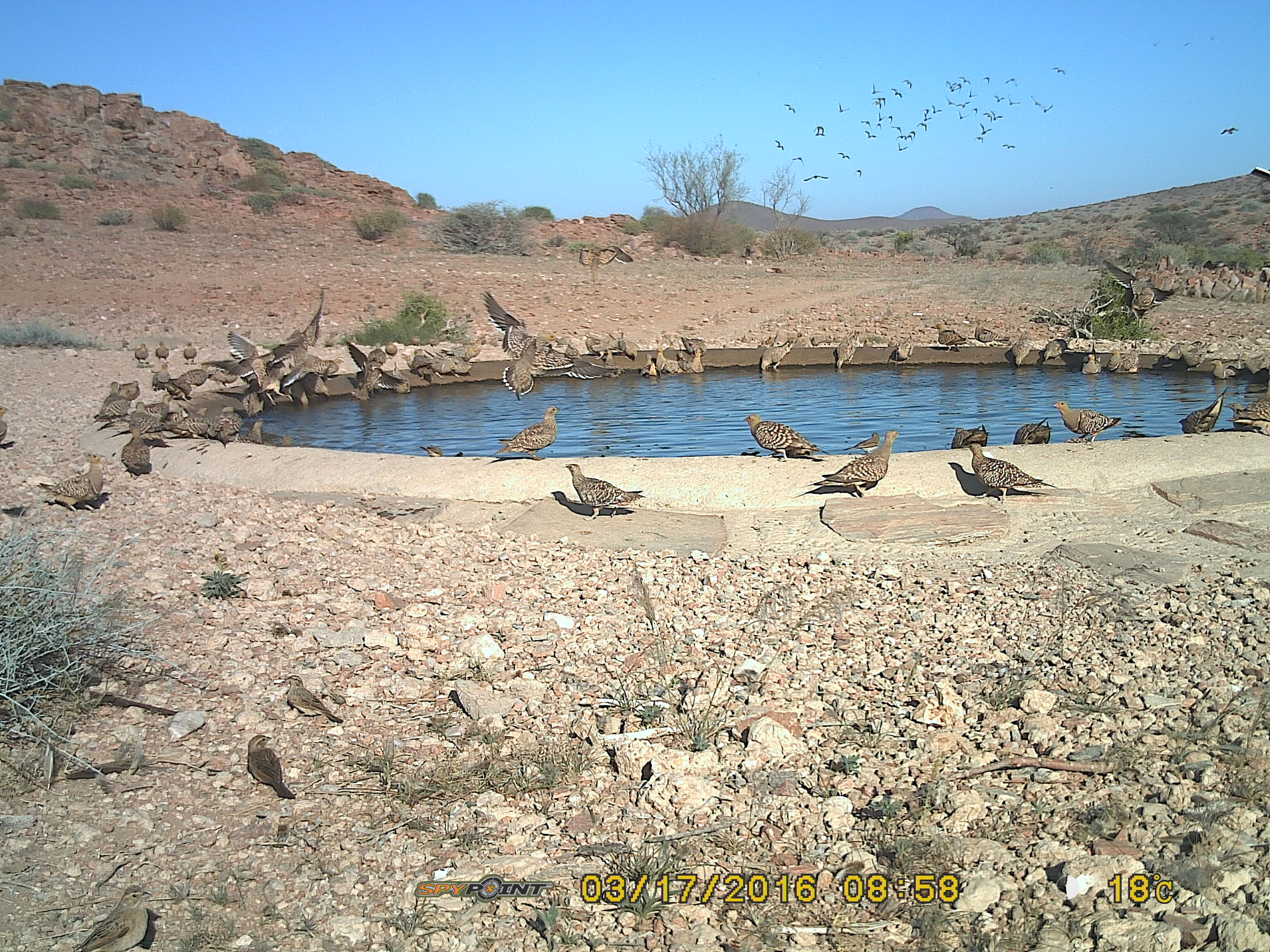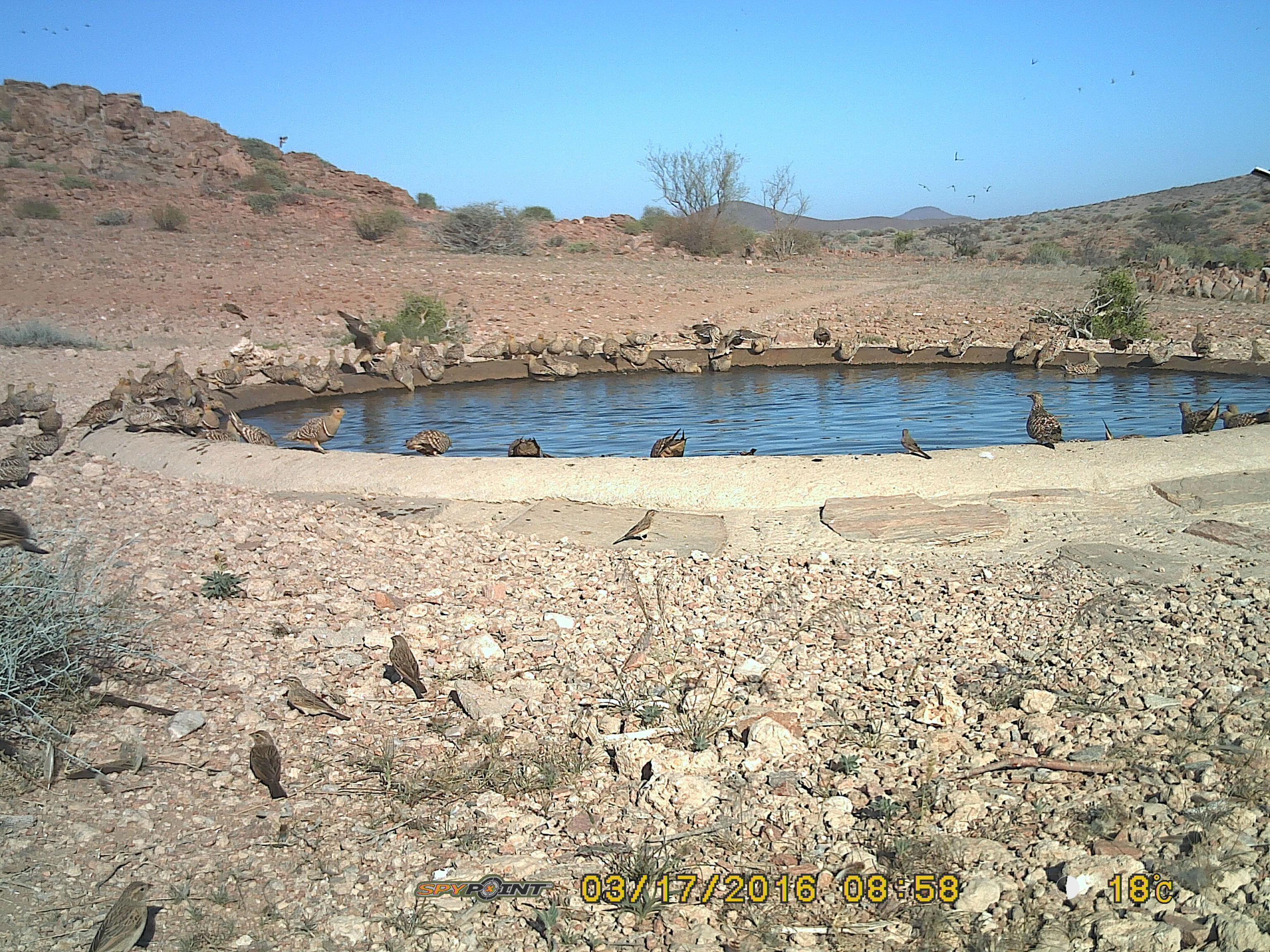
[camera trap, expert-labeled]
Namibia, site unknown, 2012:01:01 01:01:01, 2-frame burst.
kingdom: Animalia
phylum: Chordata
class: Aves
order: Pterocliformes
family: Pteroclidae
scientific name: Pteroclidae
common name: sandgrouse